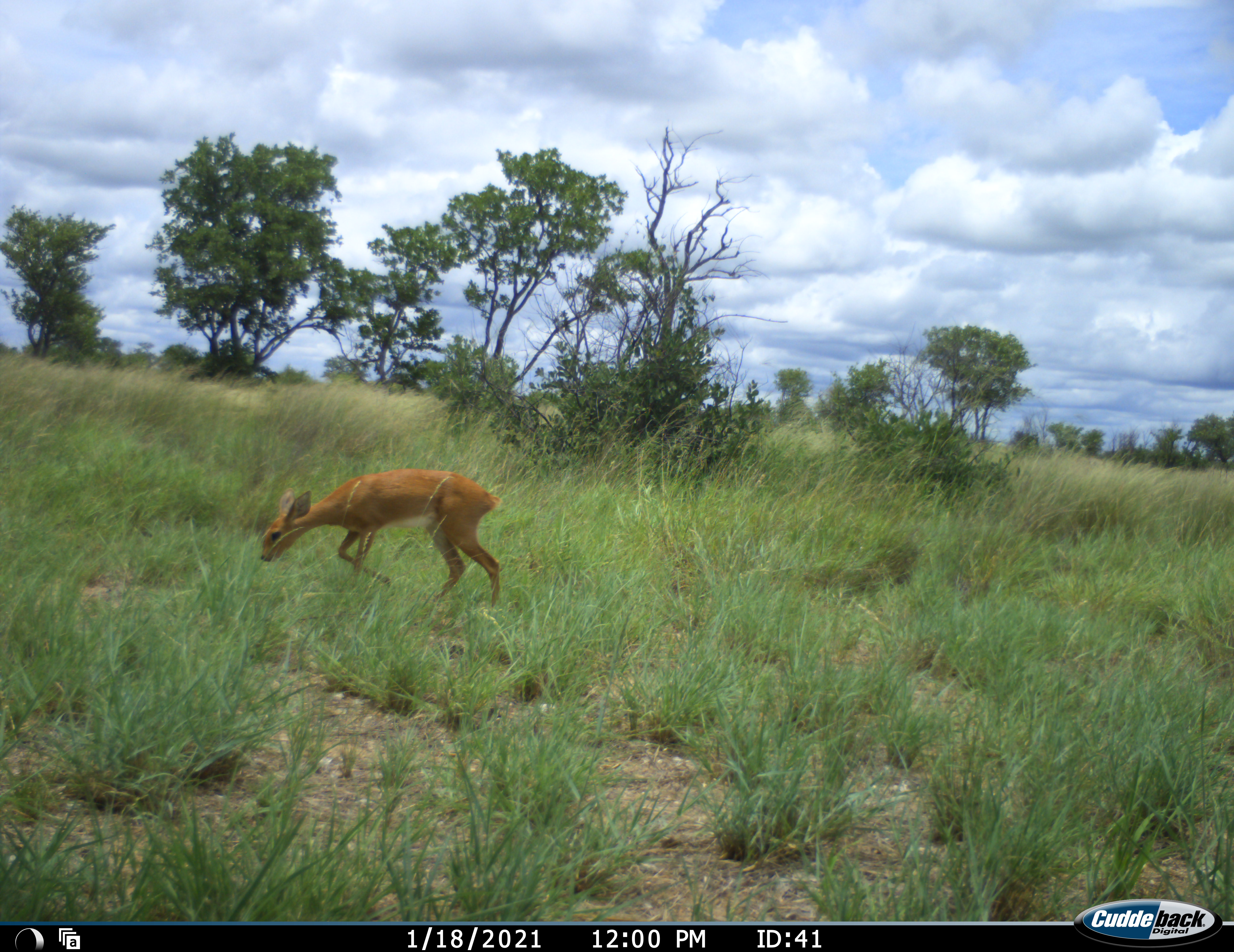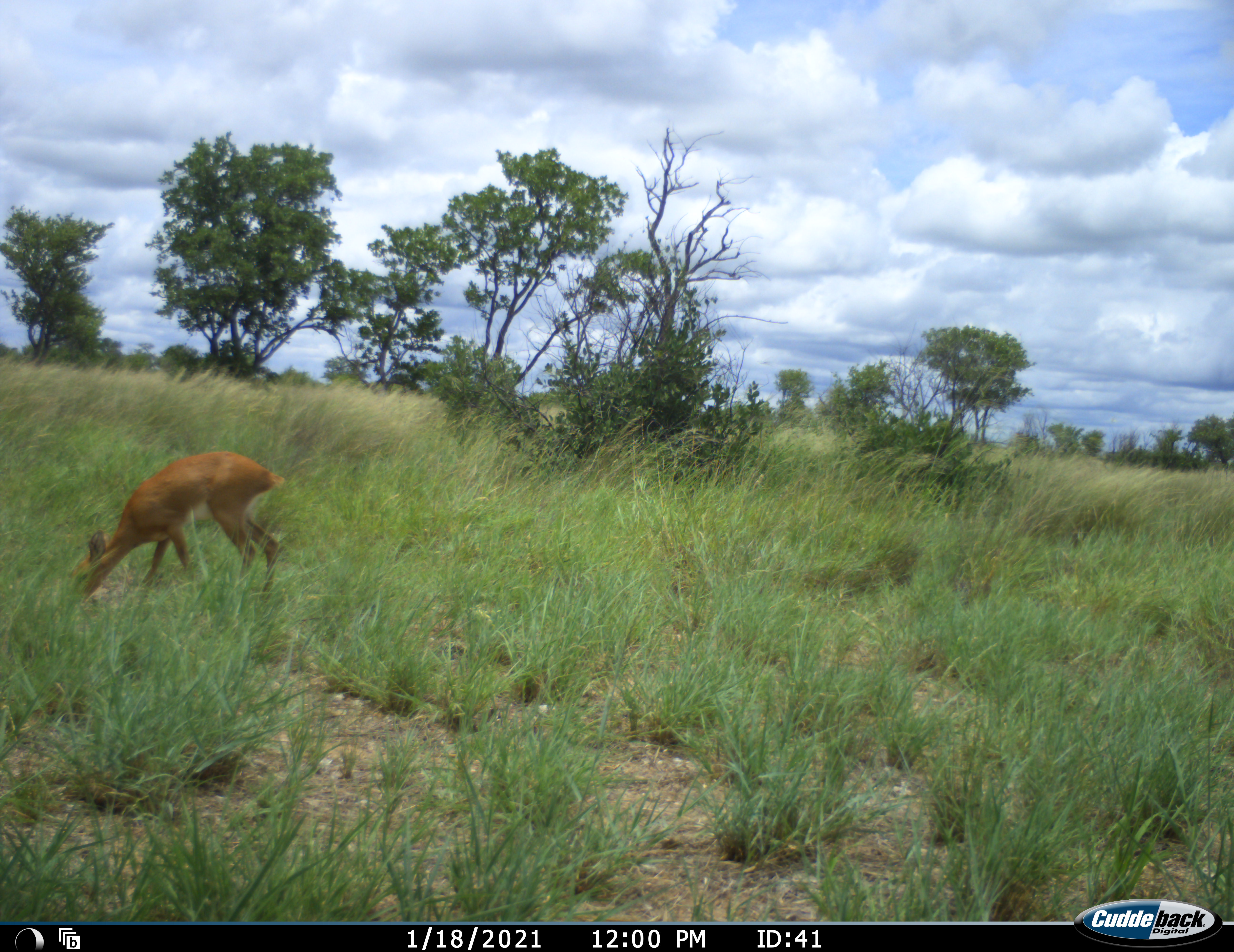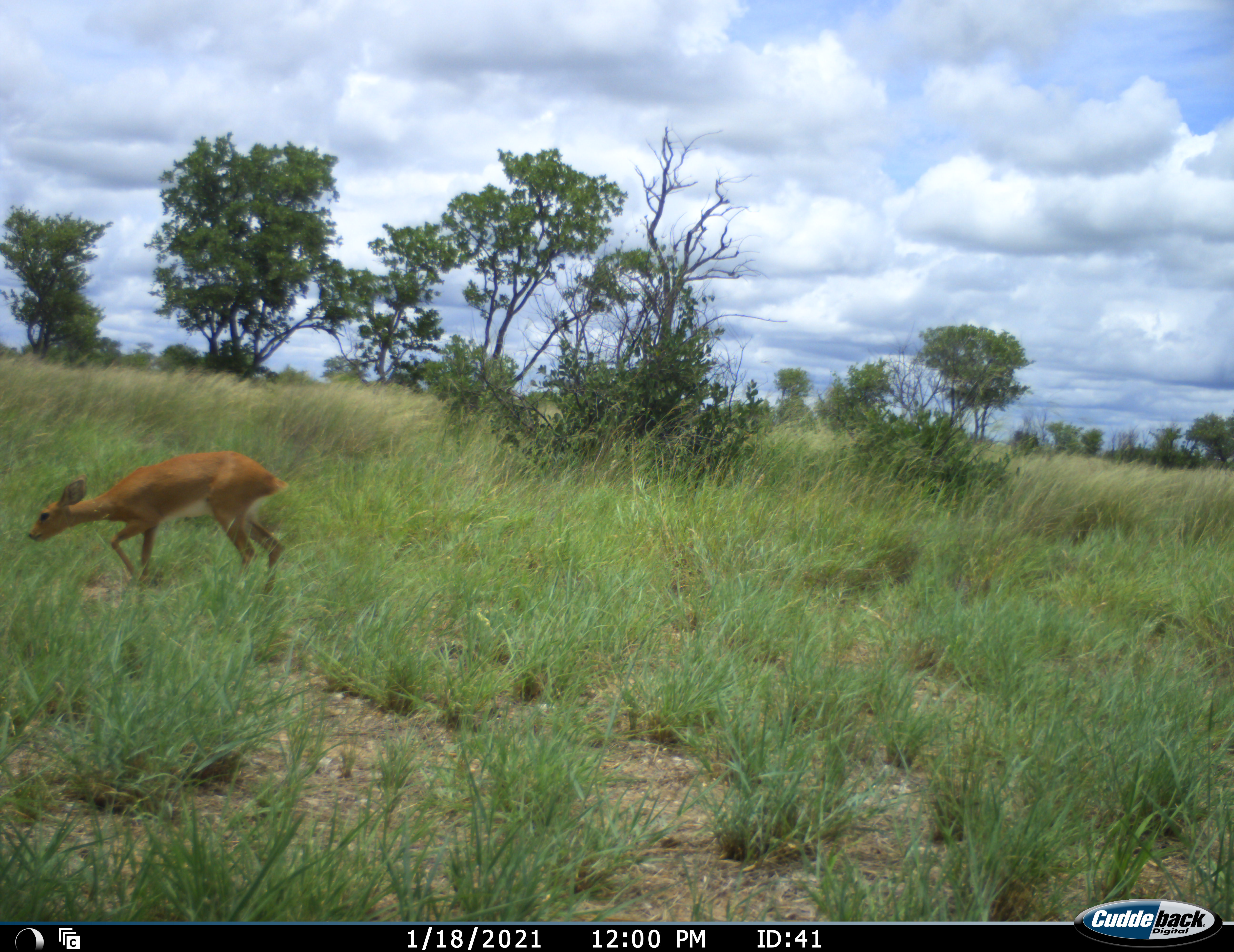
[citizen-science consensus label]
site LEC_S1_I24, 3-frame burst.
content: unidentified animal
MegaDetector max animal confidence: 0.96